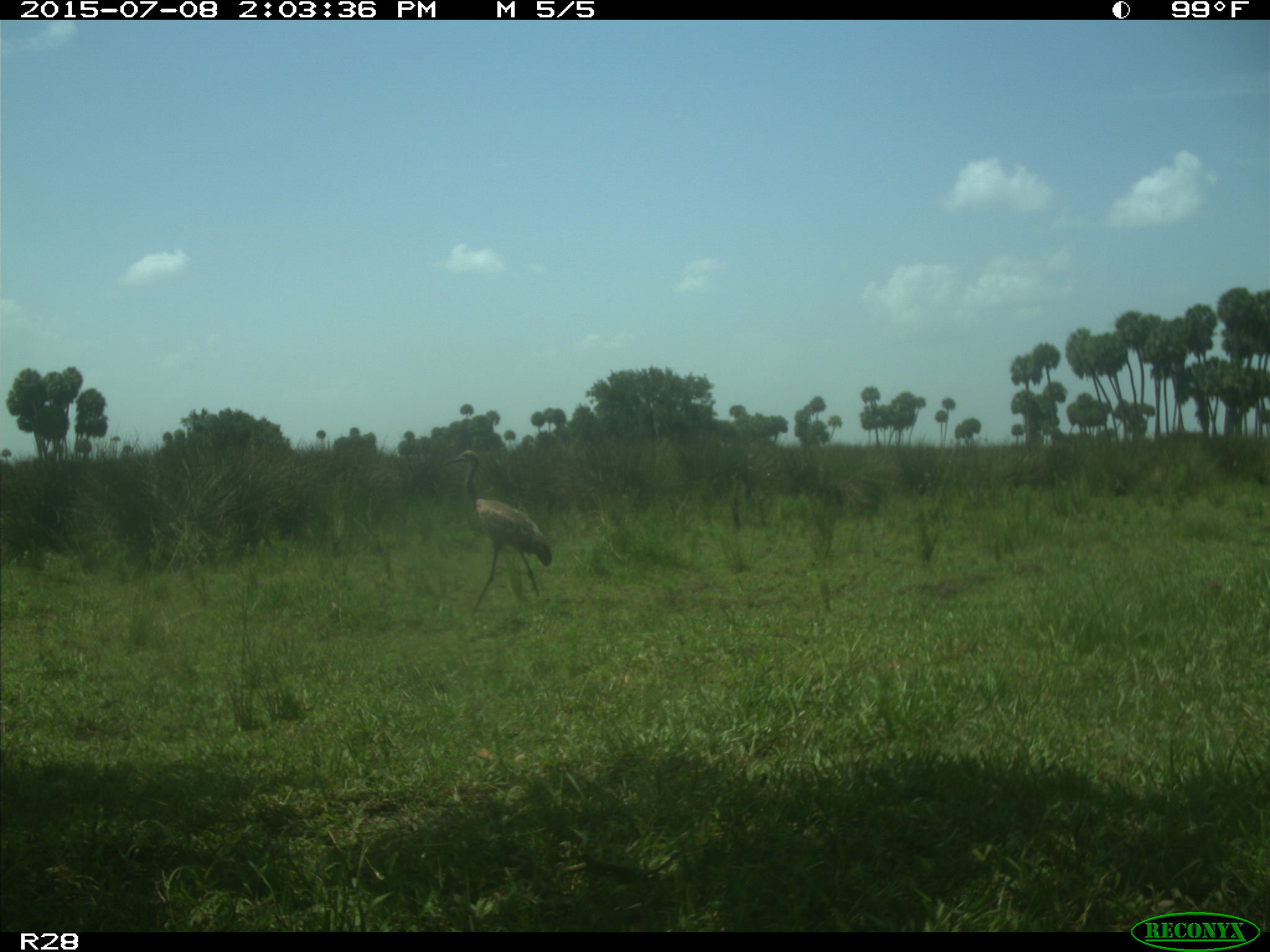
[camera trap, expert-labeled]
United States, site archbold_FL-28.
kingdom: Animalia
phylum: Chordata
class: Aves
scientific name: Aves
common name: birds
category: unidentified bird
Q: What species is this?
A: Unidentified bird (birds) (Aves).